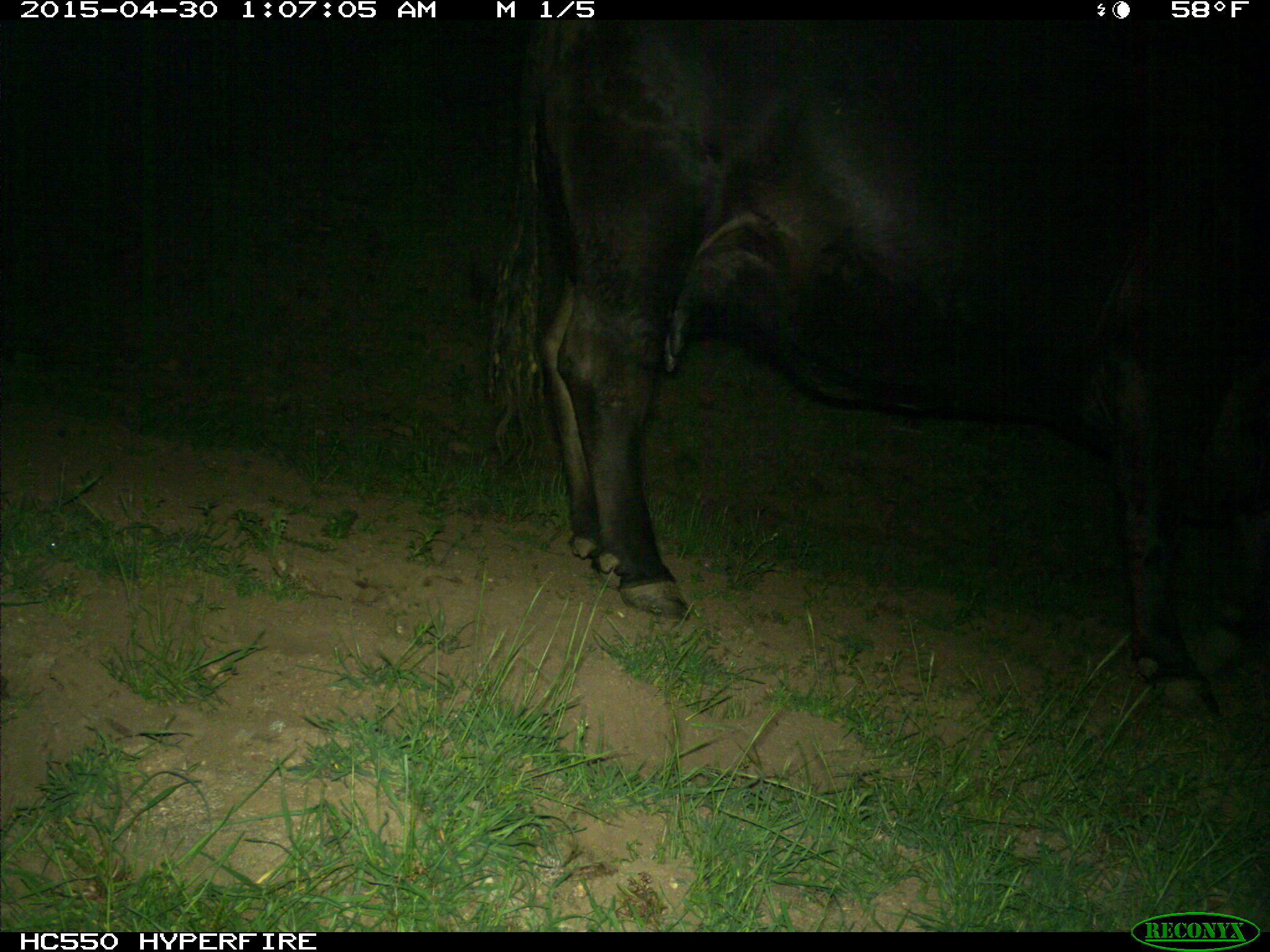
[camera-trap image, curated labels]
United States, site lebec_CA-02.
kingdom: Animalia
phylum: Chordata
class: Mammalia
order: Artiodactyla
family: Bovidae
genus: Bos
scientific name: Bos taurus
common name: domestic cow